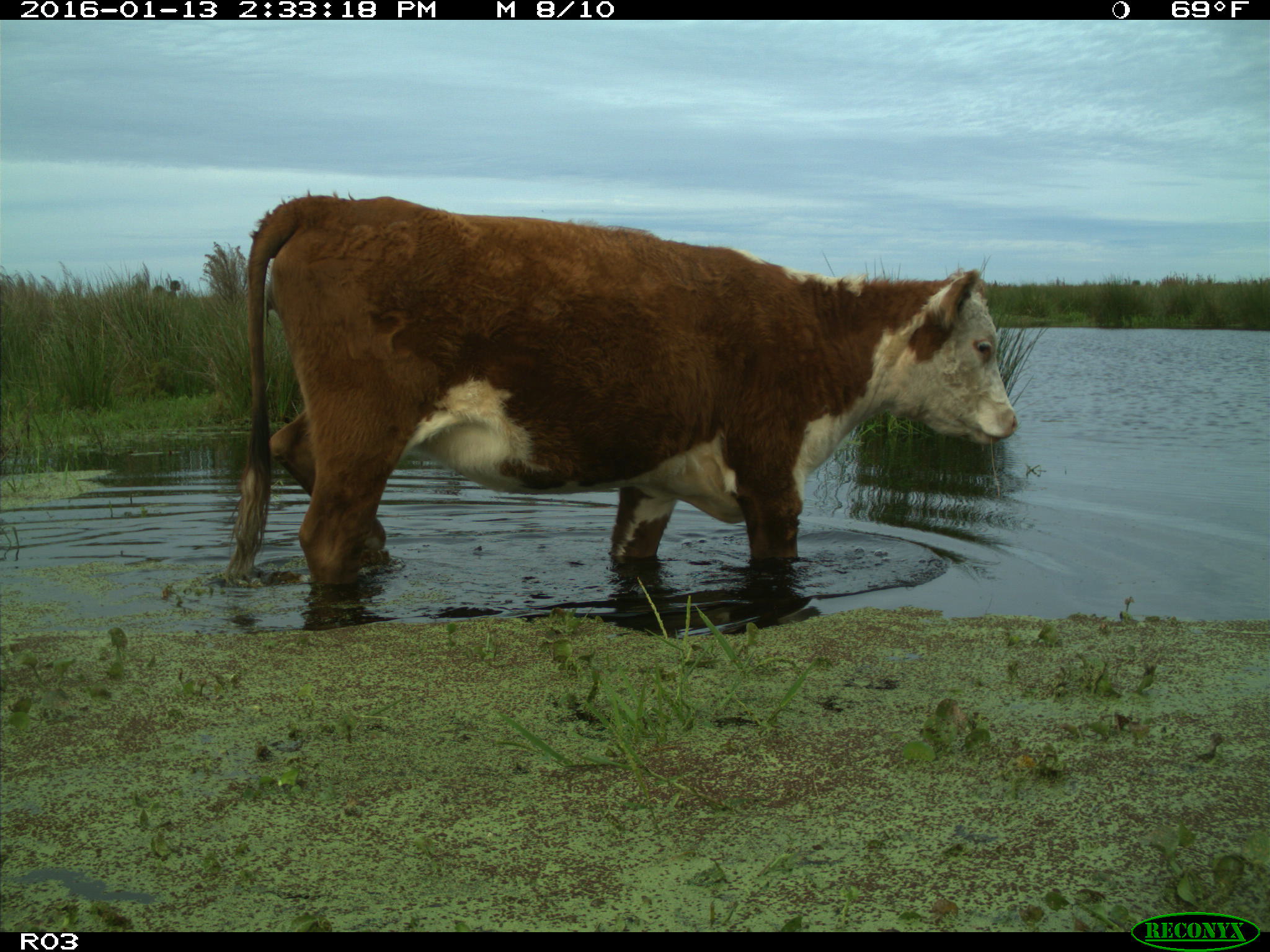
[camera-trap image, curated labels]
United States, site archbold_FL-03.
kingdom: Animalia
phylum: Chordata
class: Mammalia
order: Artiodactyla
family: Bovidae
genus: Bos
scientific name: Bos taurus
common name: domestic cow